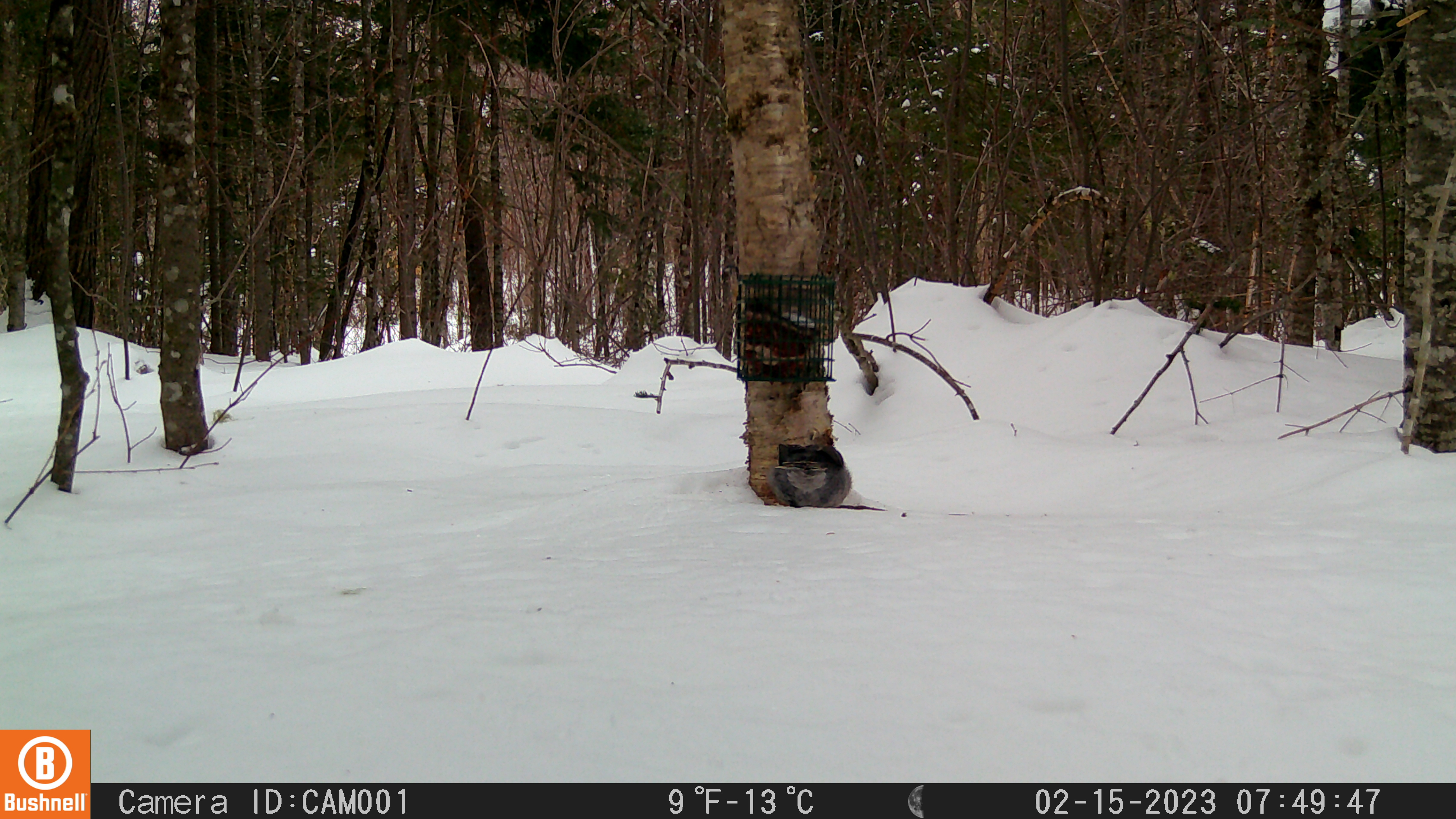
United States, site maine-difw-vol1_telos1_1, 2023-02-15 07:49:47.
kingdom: Animalia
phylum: Chordata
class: Aves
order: Passeriformes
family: Corvidae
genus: Perisoreus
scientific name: Perisoreus canadensis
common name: canada jay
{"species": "canada jay (Perisoreus canadensis)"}